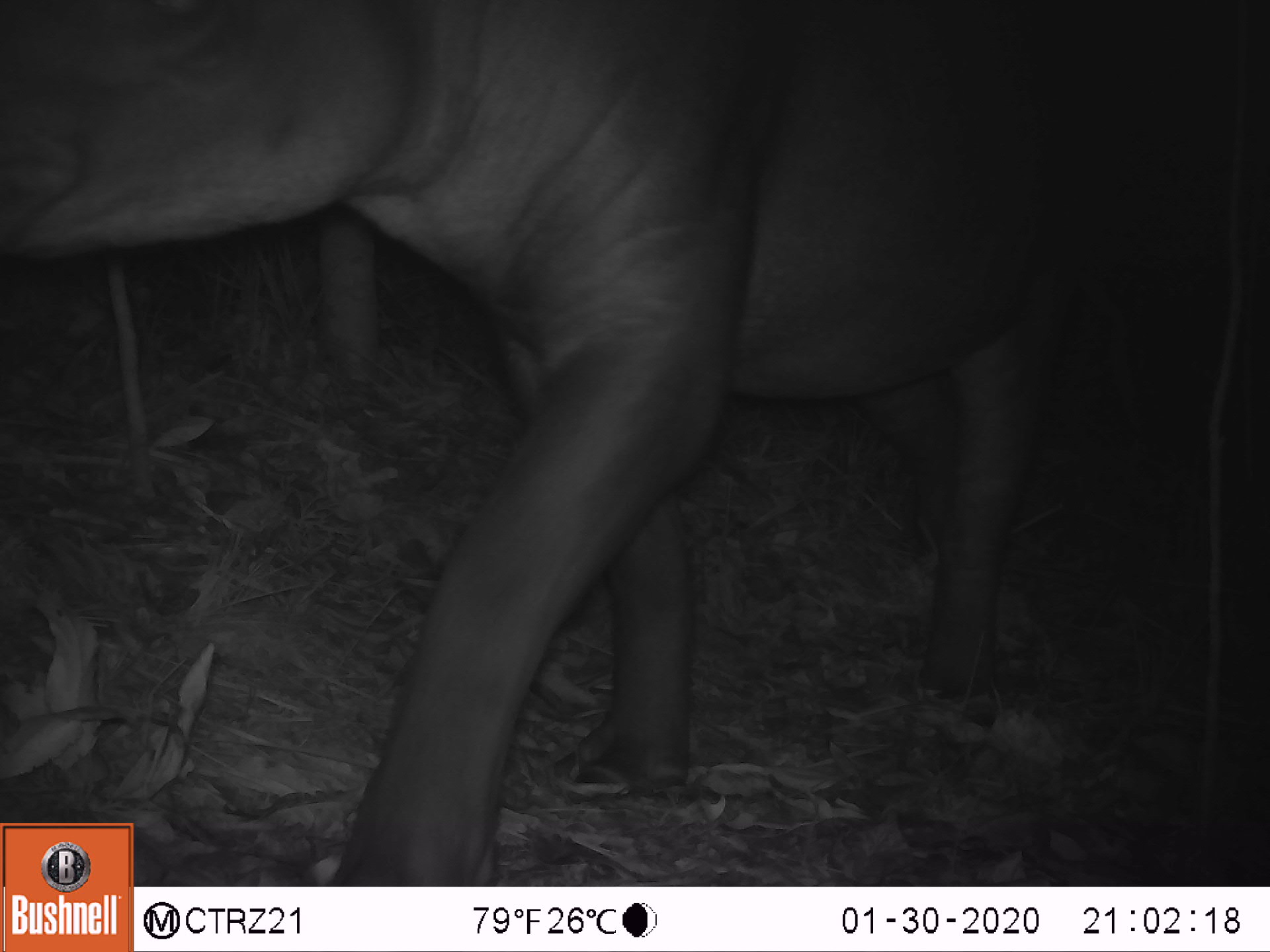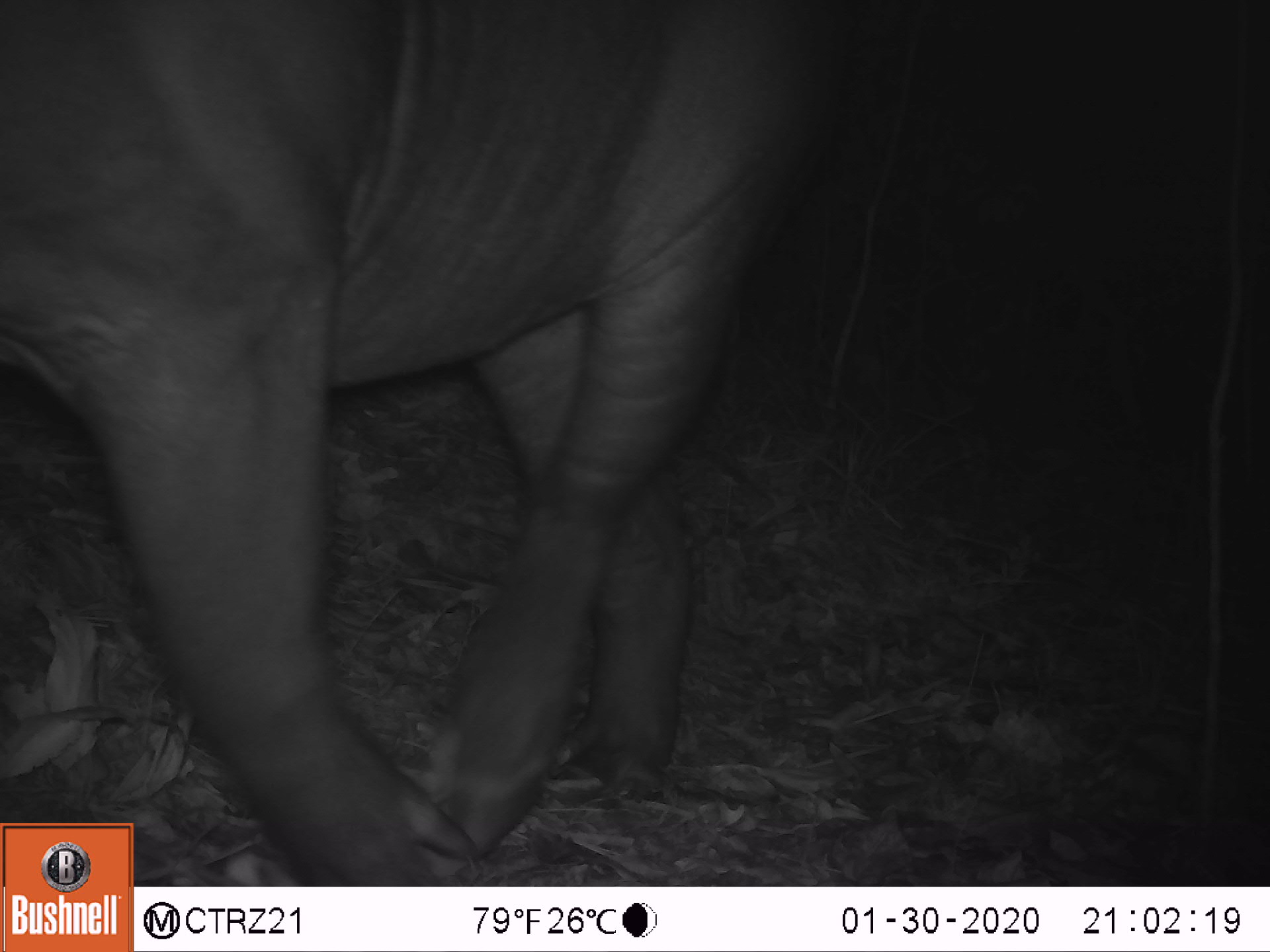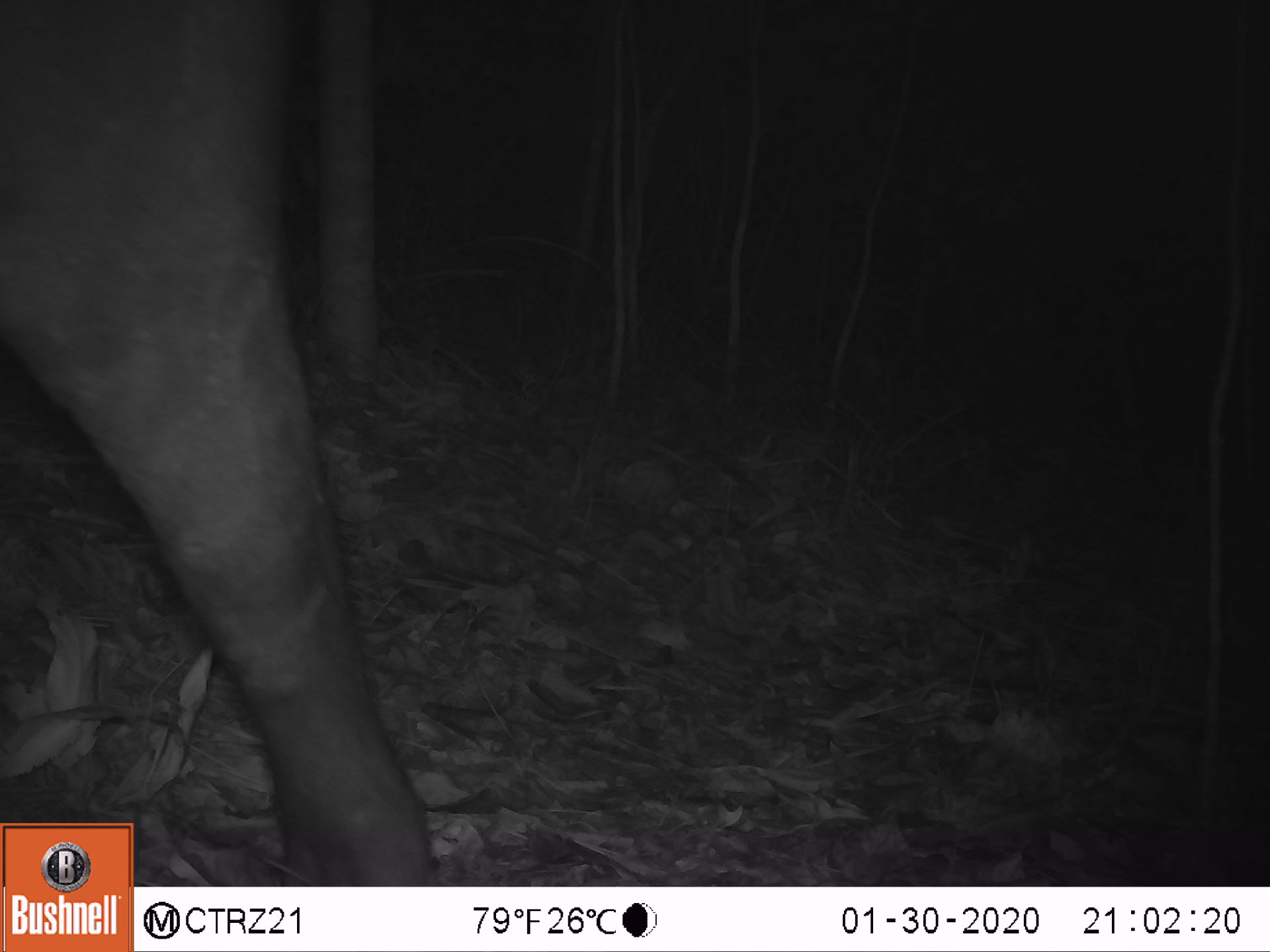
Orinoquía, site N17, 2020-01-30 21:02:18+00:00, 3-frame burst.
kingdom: Animalia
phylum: Chordata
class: Mammalia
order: Perissodactyla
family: Tapiridae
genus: Tapirus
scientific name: Tapirus terrestris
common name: lowland tapir